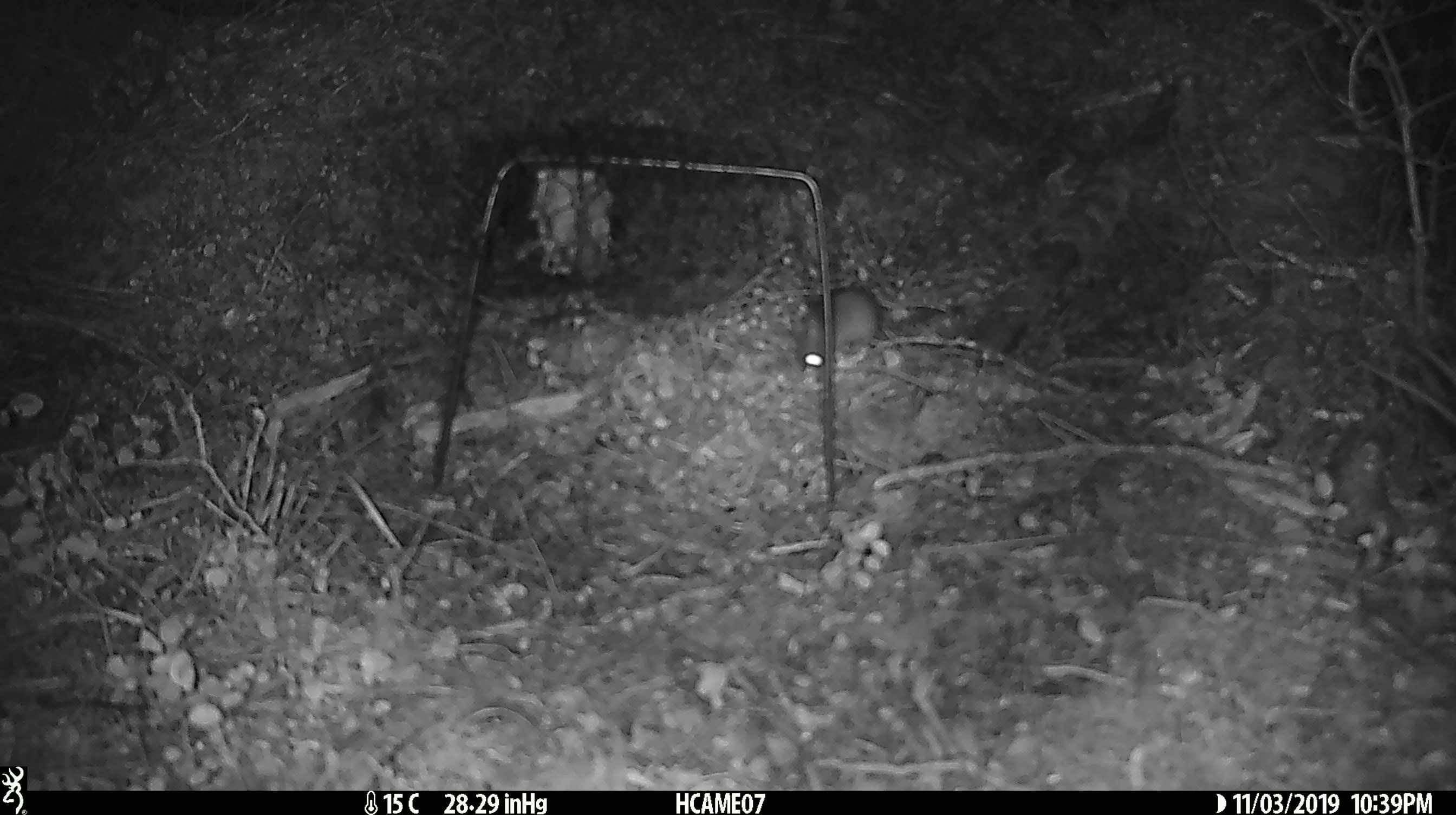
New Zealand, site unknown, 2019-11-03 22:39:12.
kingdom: Animalia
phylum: Chordata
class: Mammalia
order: Rodentia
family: Muridae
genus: Mus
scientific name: Mus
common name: mouse